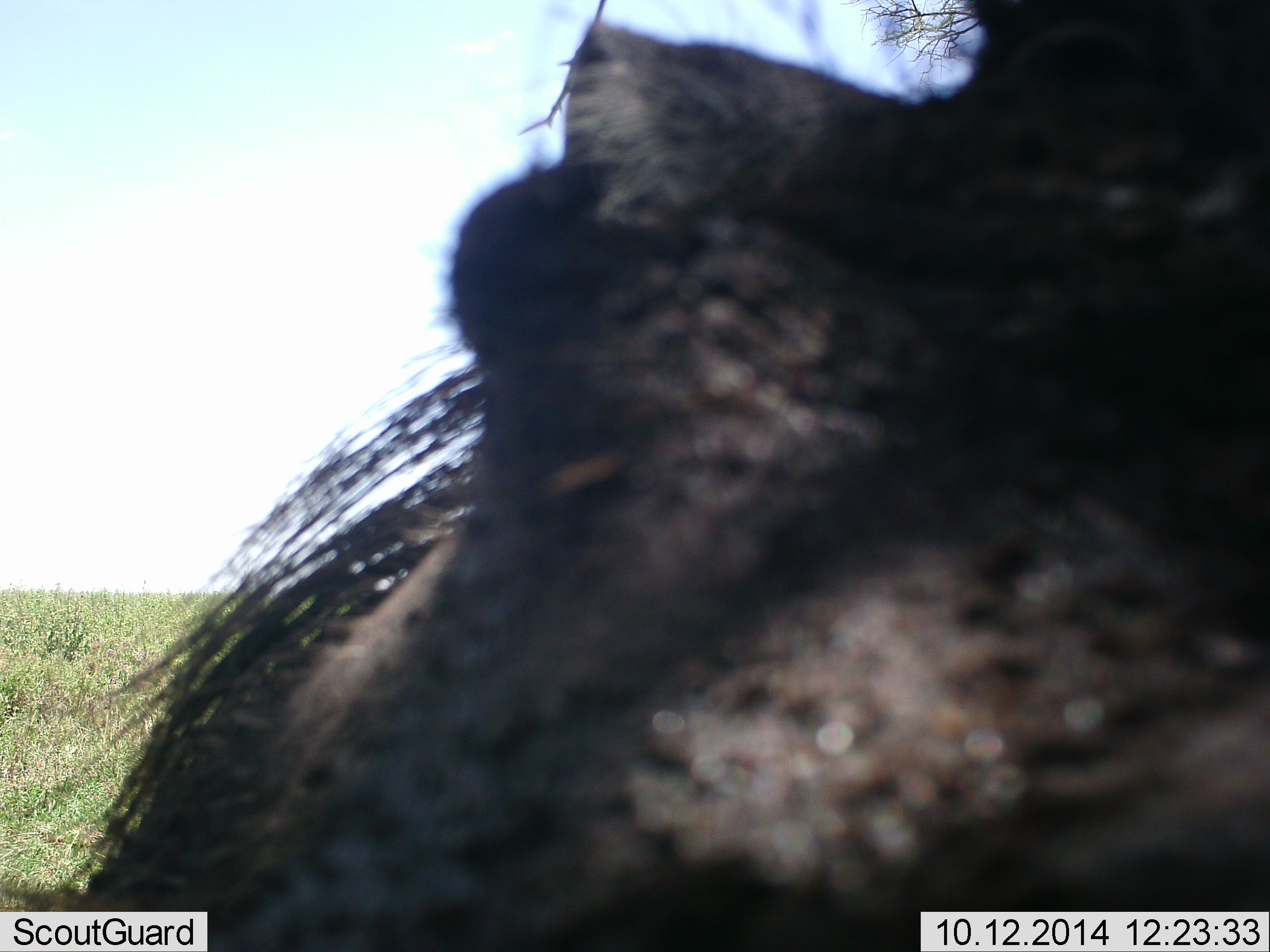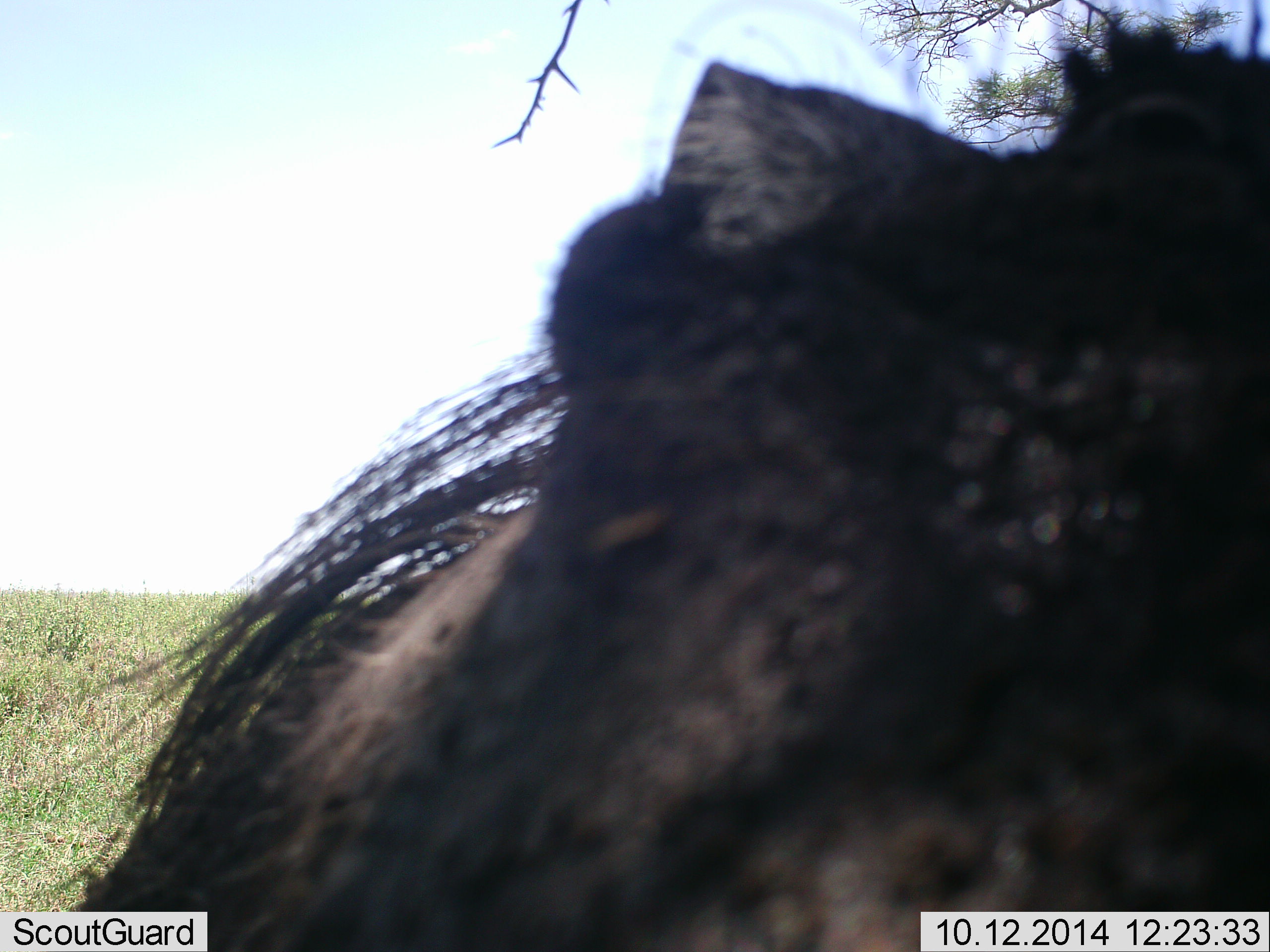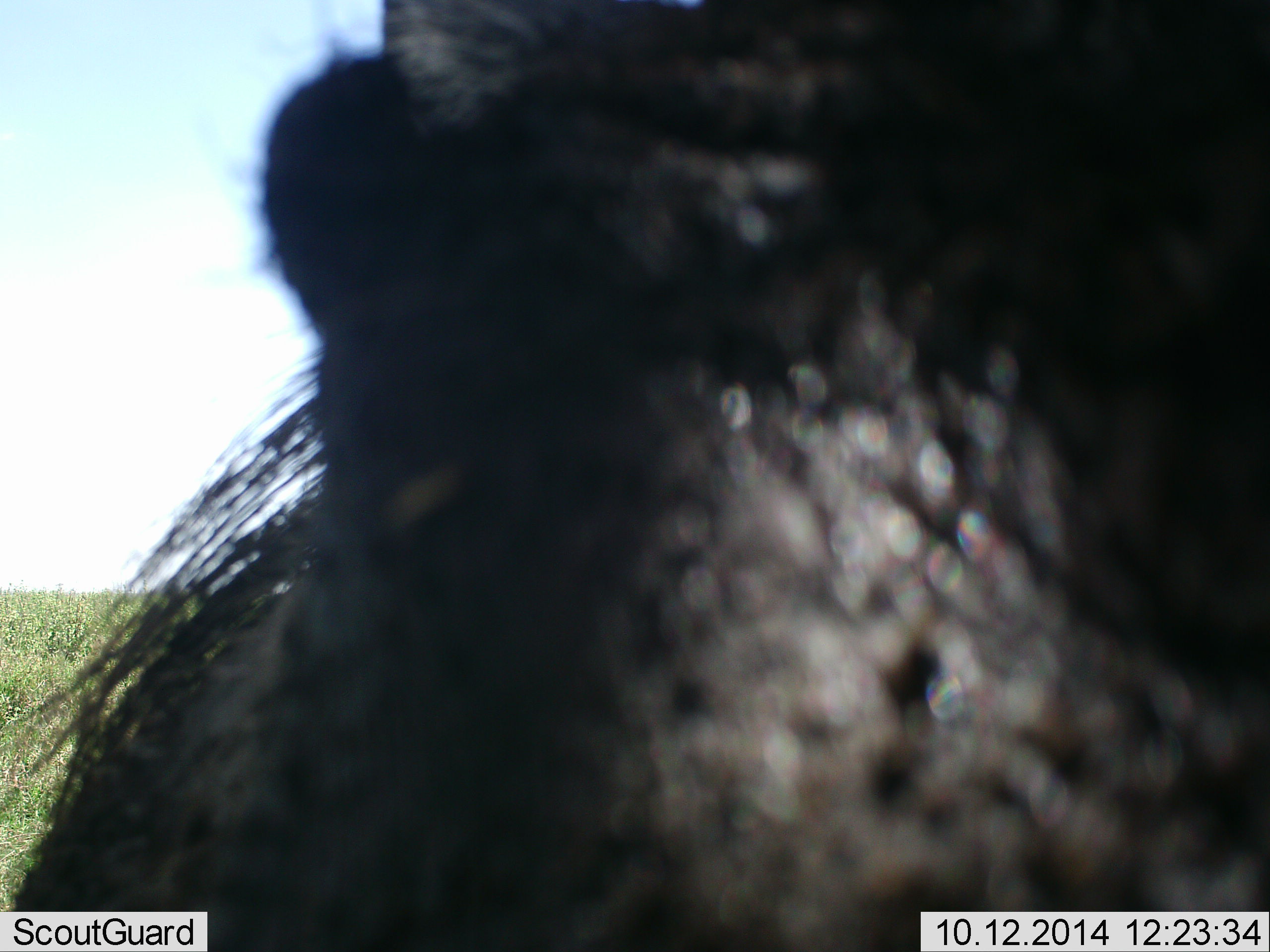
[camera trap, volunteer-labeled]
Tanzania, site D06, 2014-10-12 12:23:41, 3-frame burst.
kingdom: Animalia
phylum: Chordata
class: Mammalia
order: Artiodactyla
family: Bovidae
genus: Connochaetes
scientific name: Connochaetes taurinus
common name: blue wildebeest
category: wildebeest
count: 1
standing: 80%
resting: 10%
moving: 0%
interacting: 10%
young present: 0%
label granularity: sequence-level